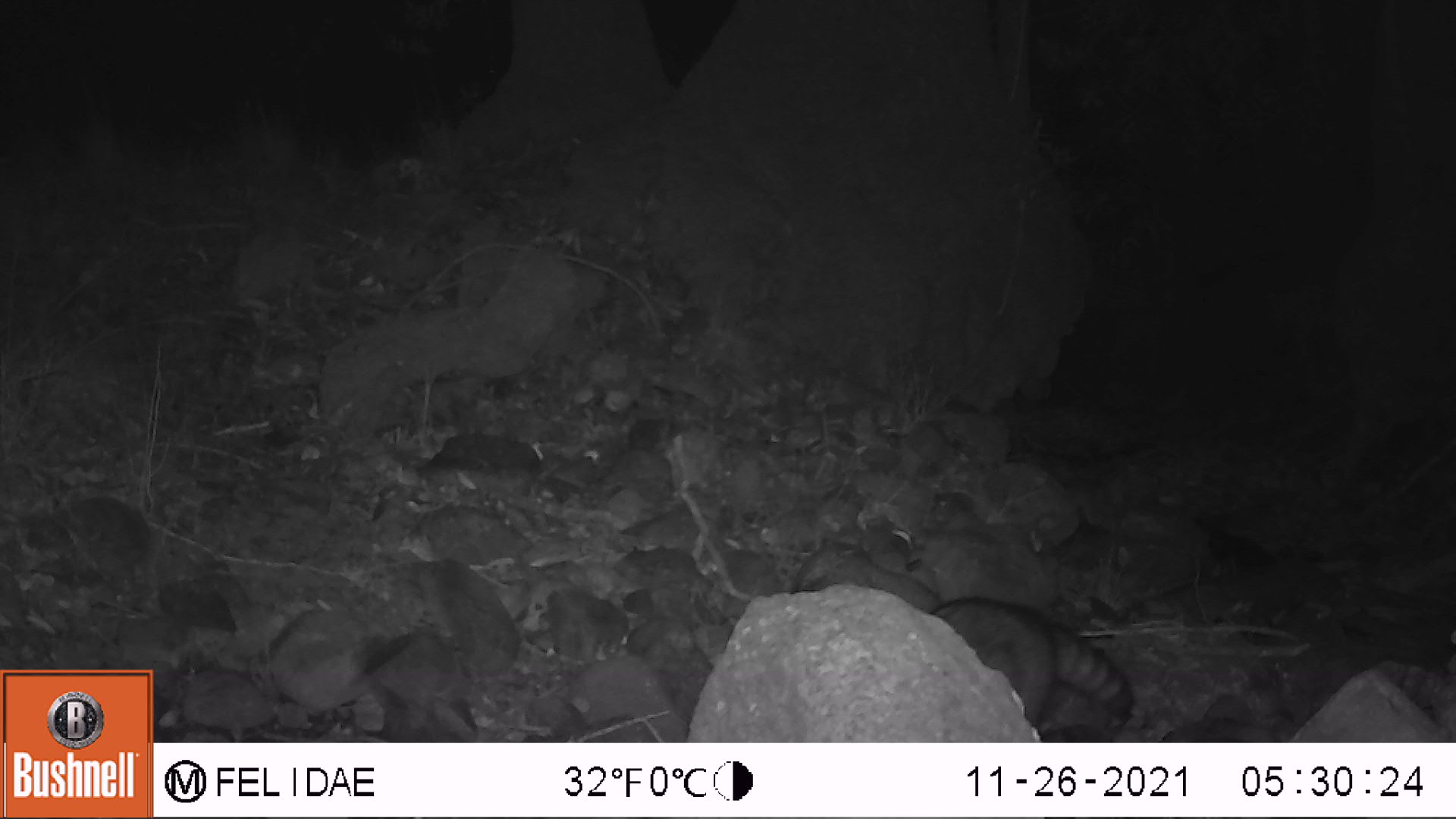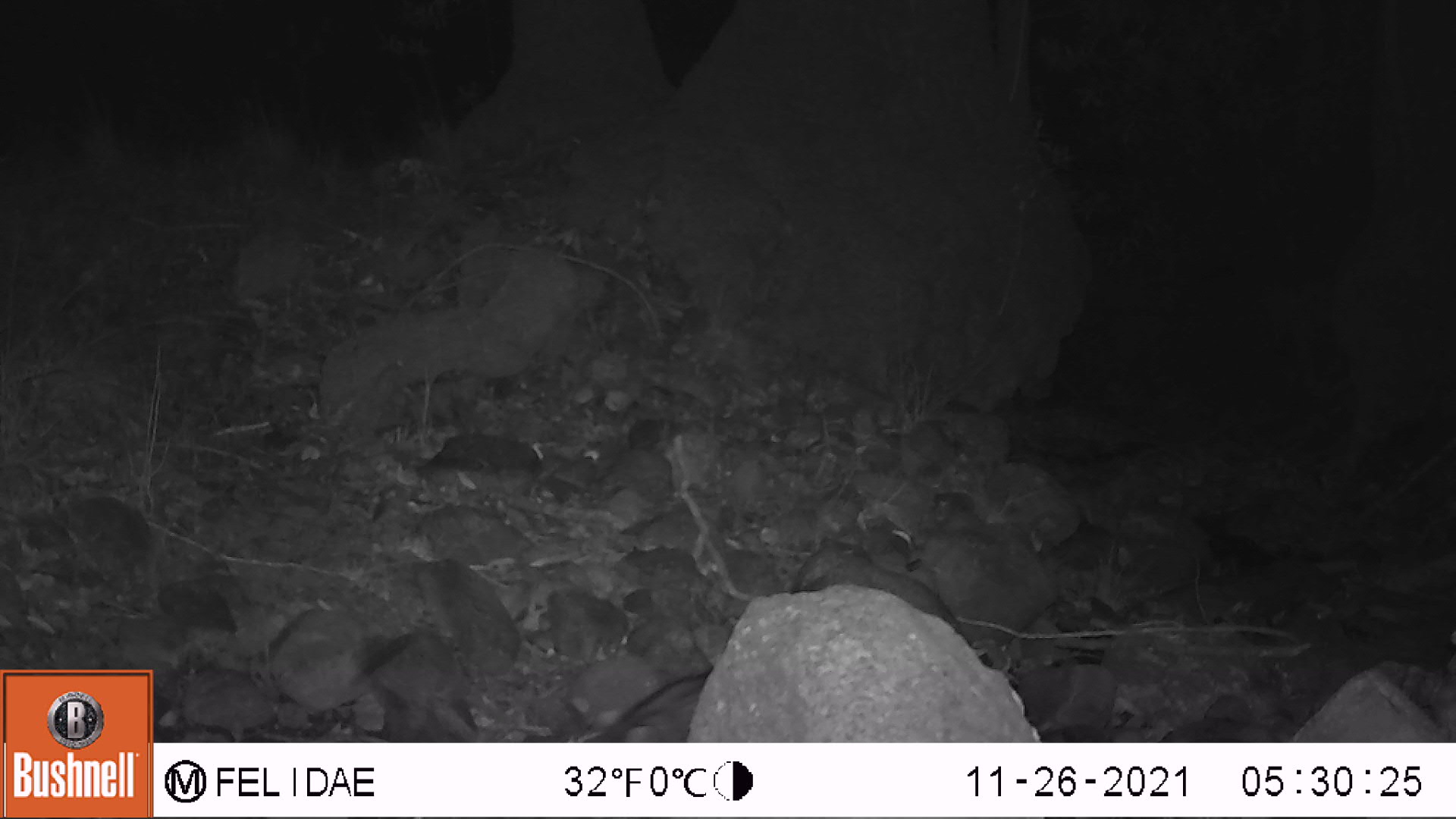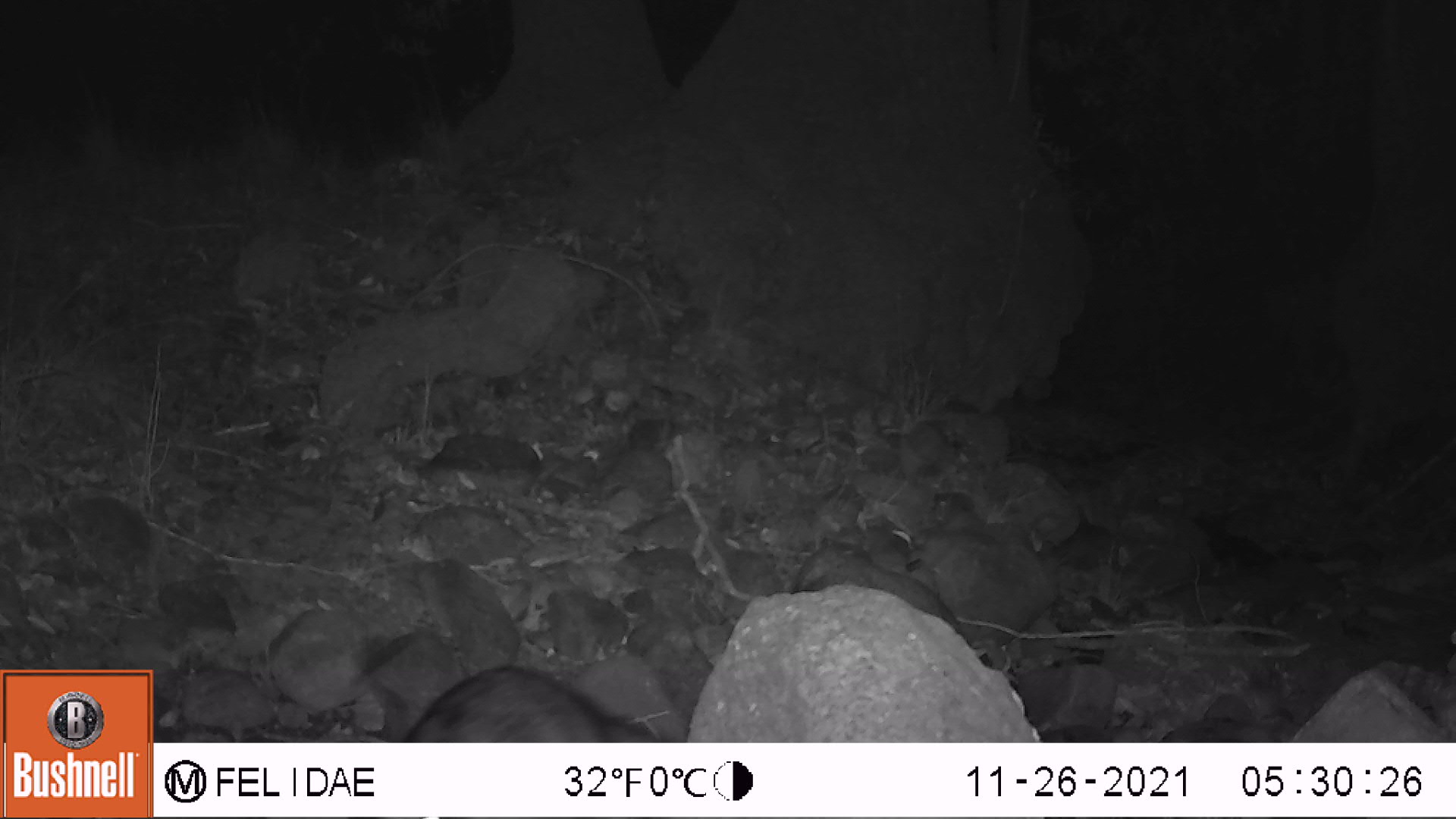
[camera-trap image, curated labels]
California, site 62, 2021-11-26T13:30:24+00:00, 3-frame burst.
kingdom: Animalia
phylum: Chordata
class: Mammalia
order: Carnivora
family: Procyonidae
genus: Procyon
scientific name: Procyon lotor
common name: raccoon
Raccoon (Procyon lotor).